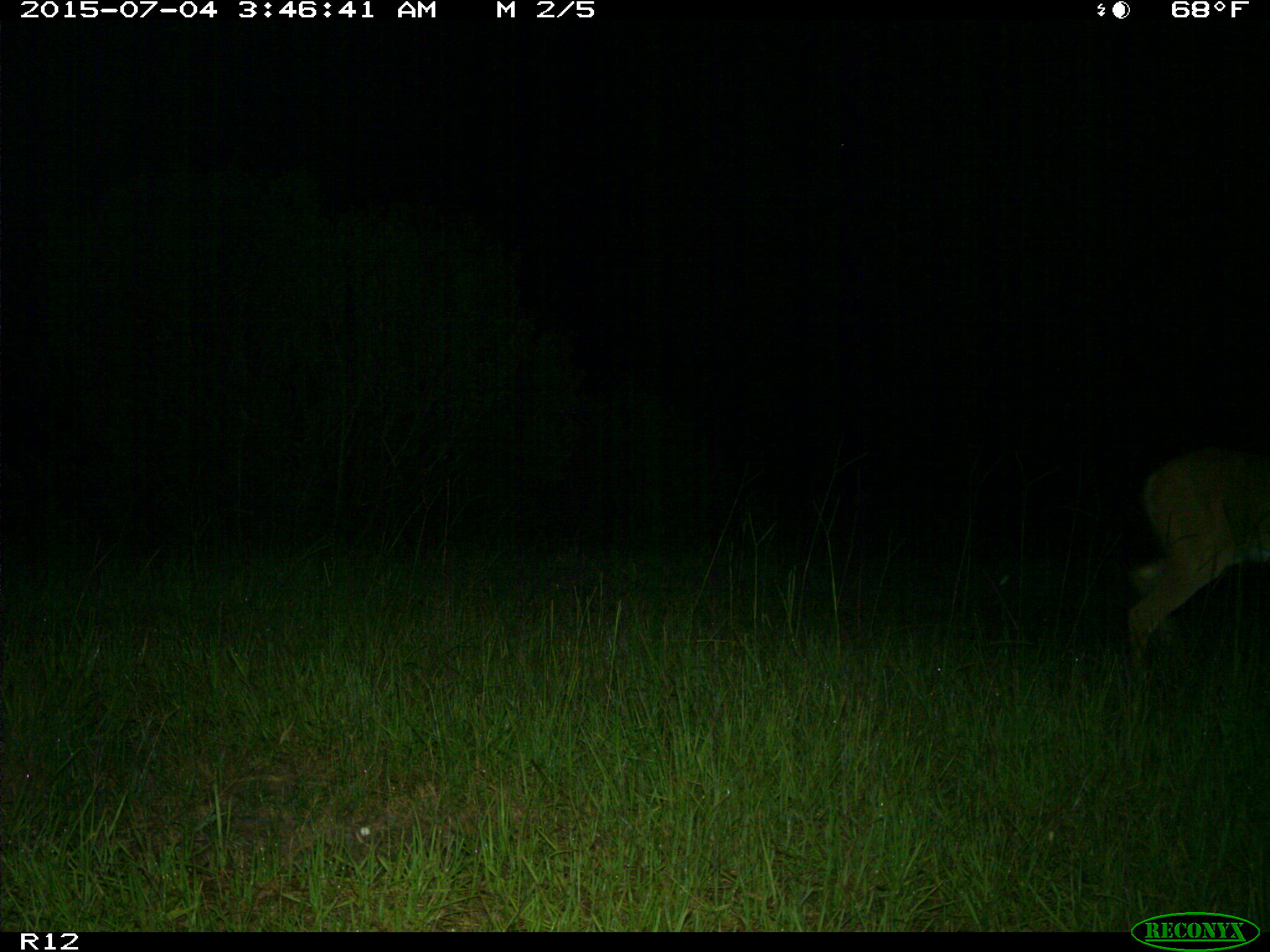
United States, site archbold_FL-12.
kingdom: Animalia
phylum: Chordata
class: Mammalia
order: Artiodactyla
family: Cervidae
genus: Odocoileus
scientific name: Odocoileus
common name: deer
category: unidentified deer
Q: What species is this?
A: Unidentified deer (deer) (Odocoileus).